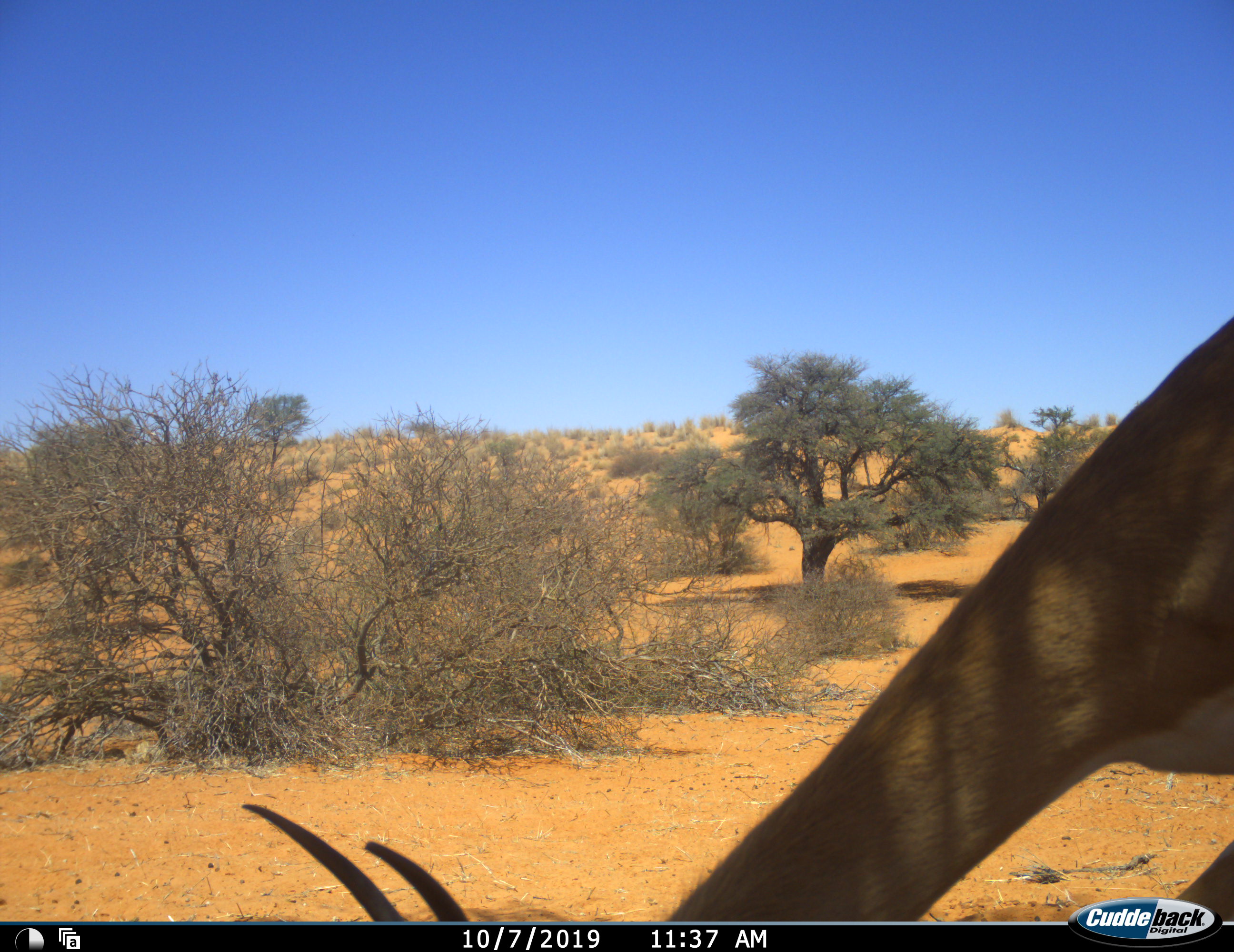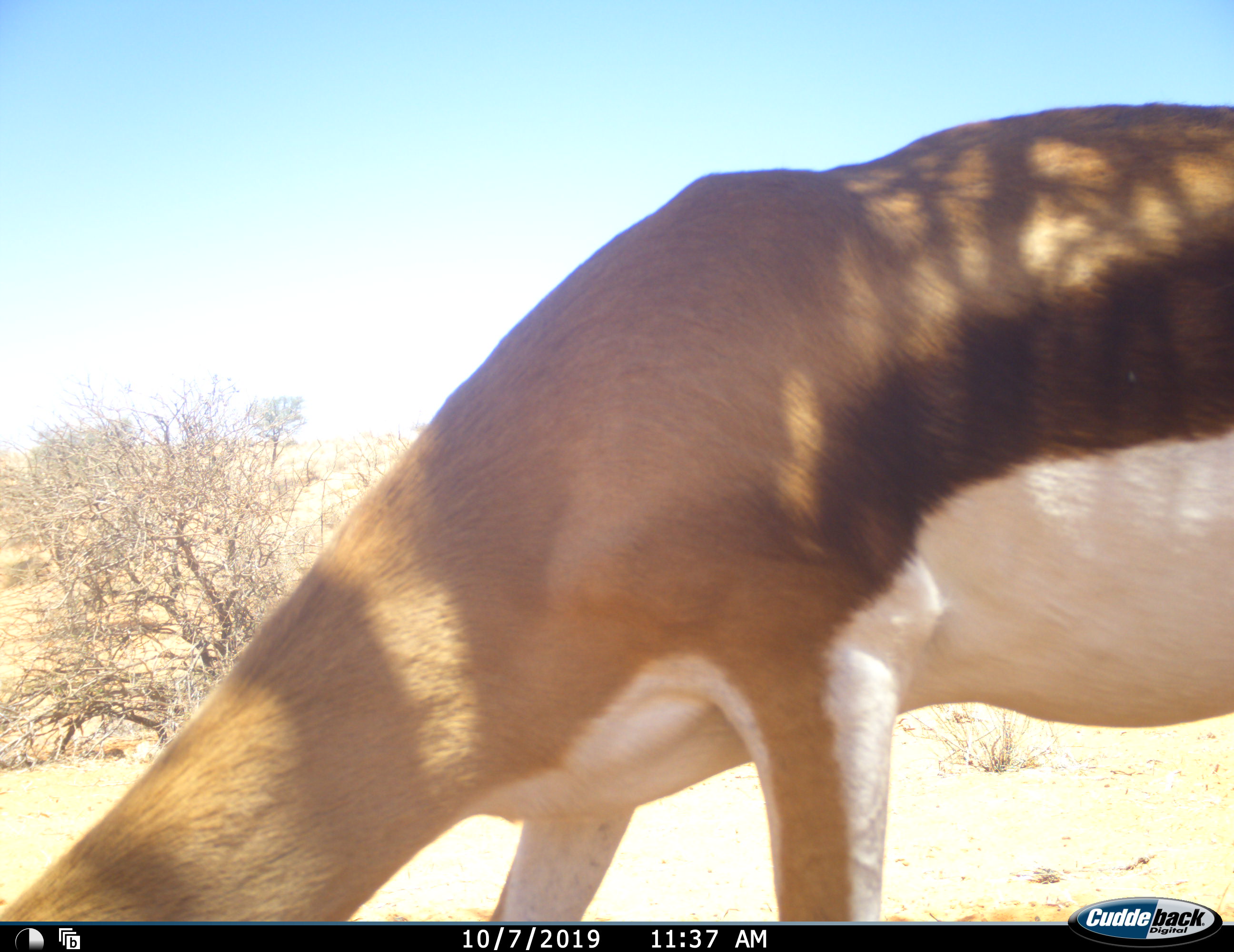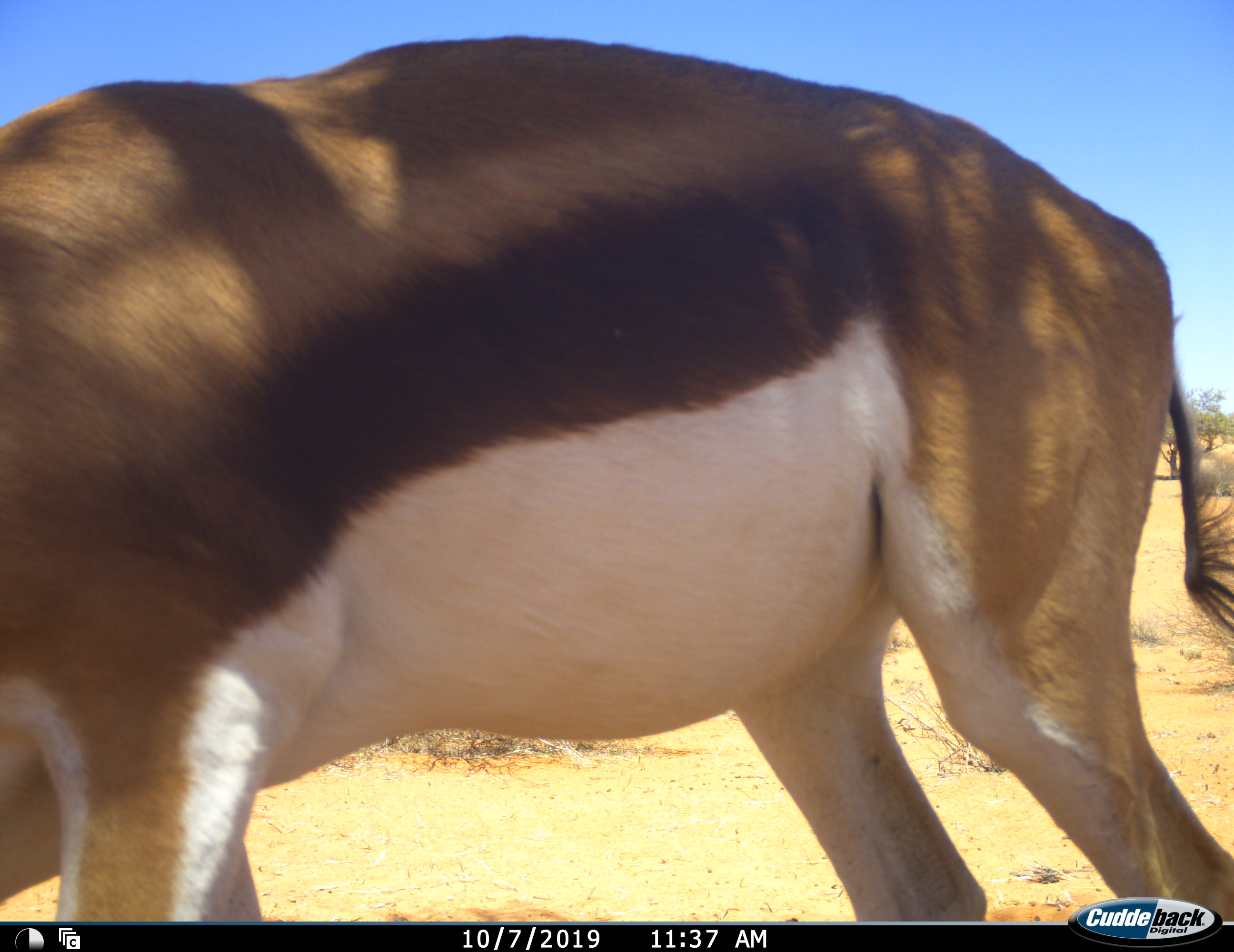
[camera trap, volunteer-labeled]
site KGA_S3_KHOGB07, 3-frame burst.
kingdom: Animalia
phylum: Chordata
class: Mammalia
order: Artiodactyla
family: Bovidae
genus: Antidorcas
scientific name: Antidorcas marsupialis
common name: springbok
Springbok (Antidorcas marsupialis), count 1. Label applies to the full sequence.